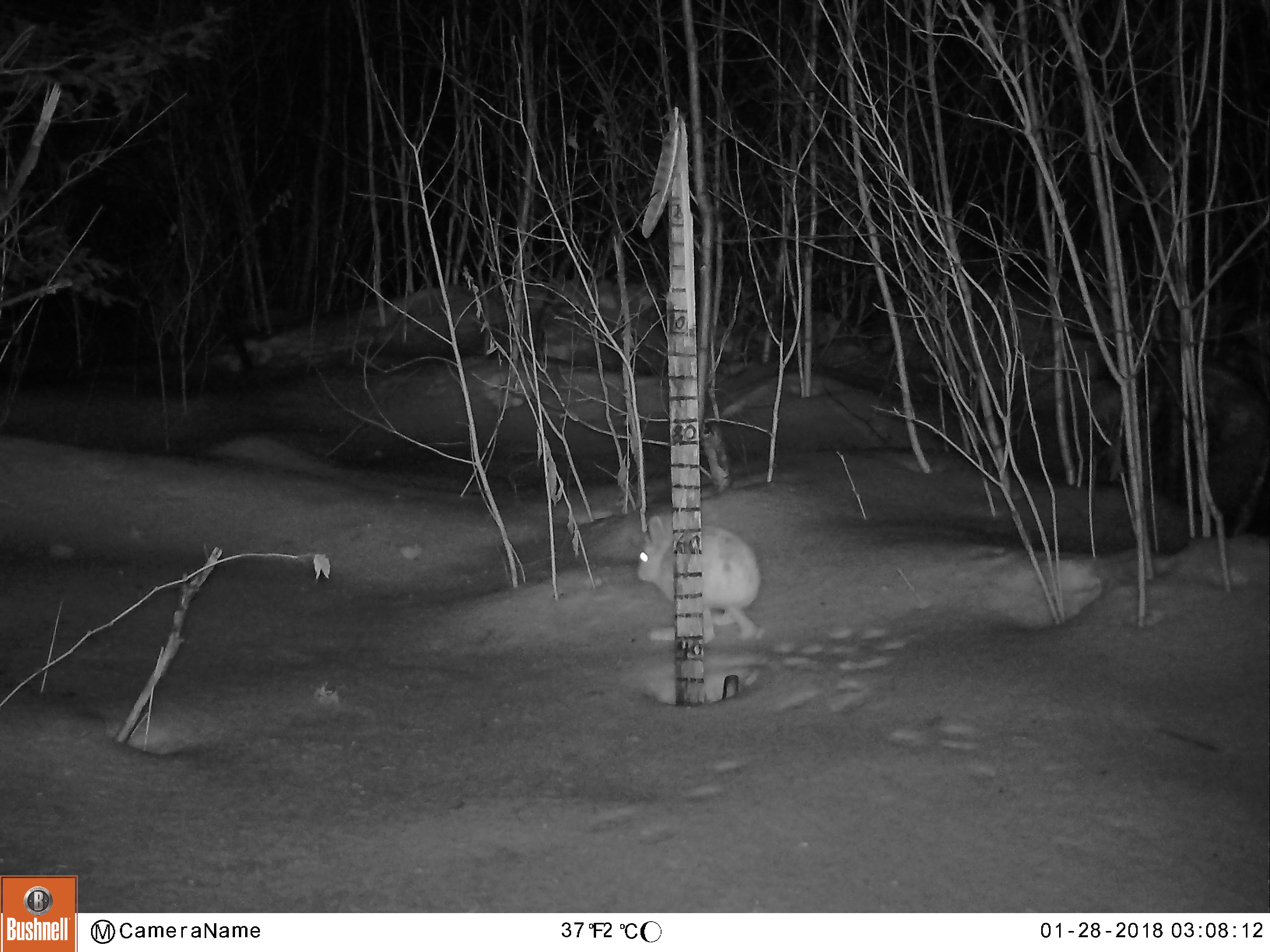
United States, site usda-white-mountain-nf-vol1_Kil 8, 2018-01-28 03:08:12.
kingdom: Animalia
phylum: Chordata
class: Mammalia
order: Lagomorpha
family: Leporidae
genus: Lepus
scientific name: Lepus americanus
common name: snowshoe hare